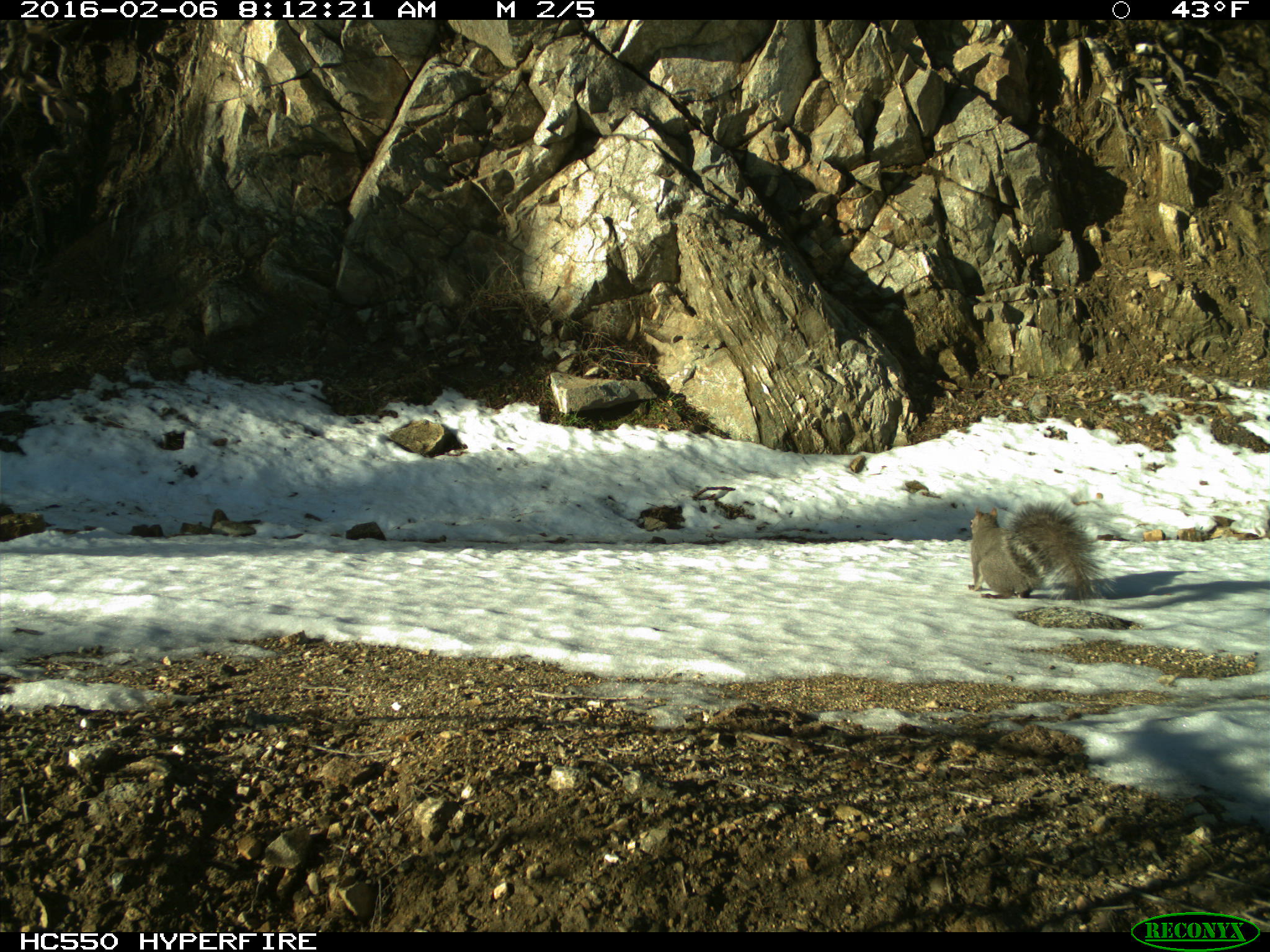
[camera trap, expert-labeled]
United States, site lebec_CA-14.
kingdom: Animalia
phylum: Chordata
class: Mammalia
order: Rodentia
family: Sciuridae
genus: Sciurus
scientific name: Sciurus carolinensis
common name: eastern gray squirrel